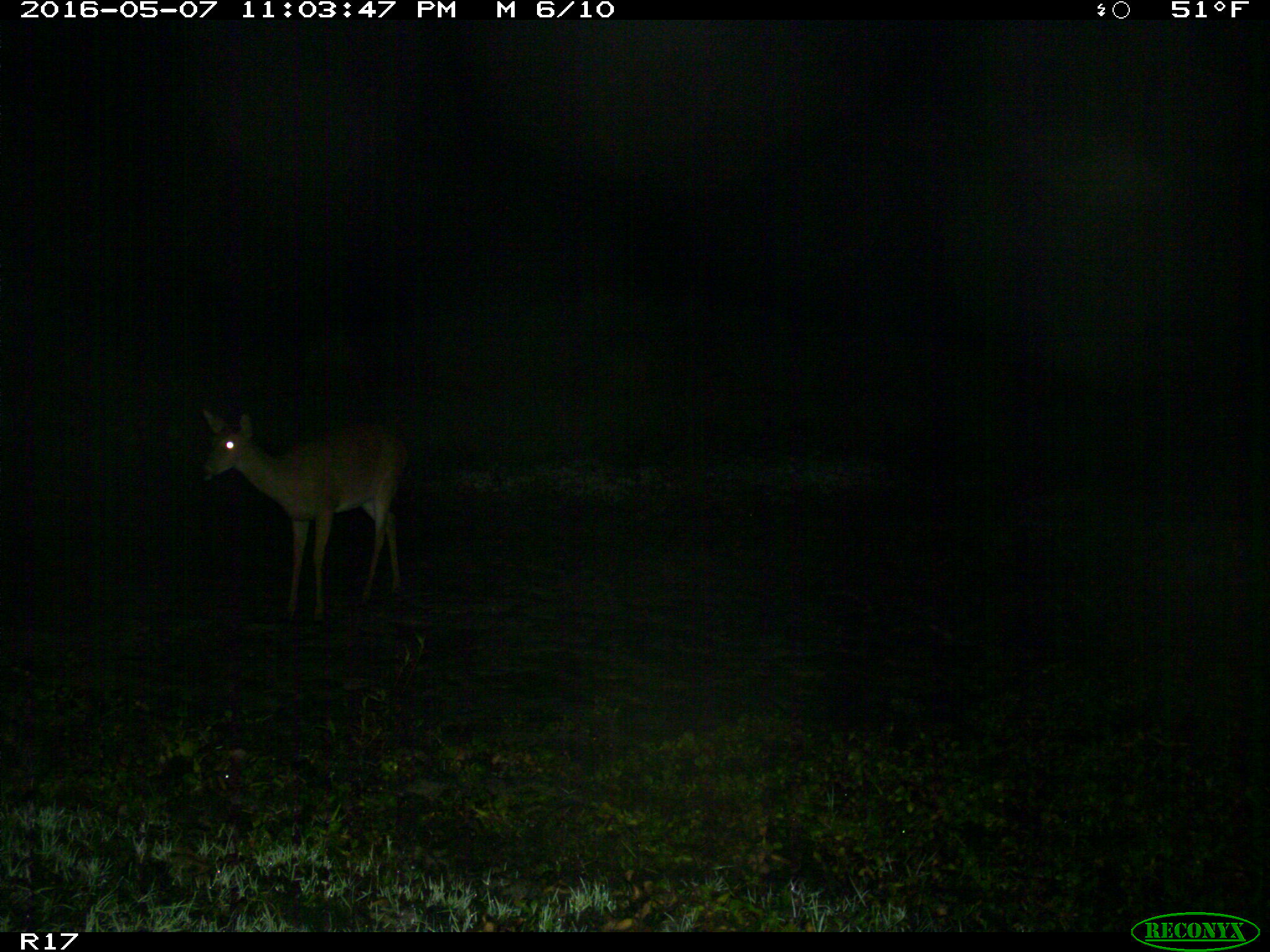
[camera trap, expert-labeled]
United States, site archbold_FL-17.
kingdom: Animalia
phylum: Chordata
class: Mammalia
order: Artiodactyla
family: Cervidae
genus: Odocoileus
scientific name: Odocoileus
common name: deer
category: unidentified deer